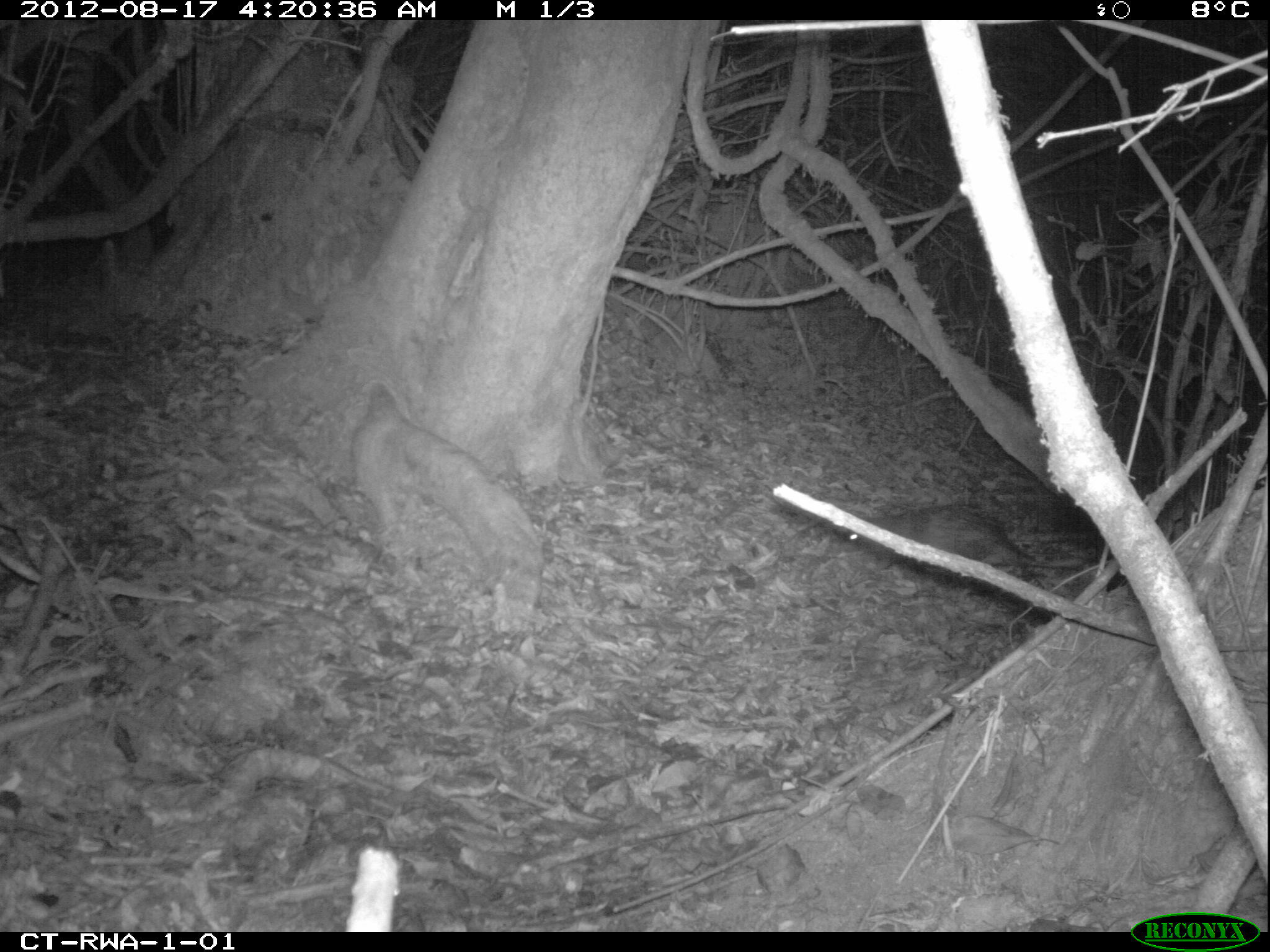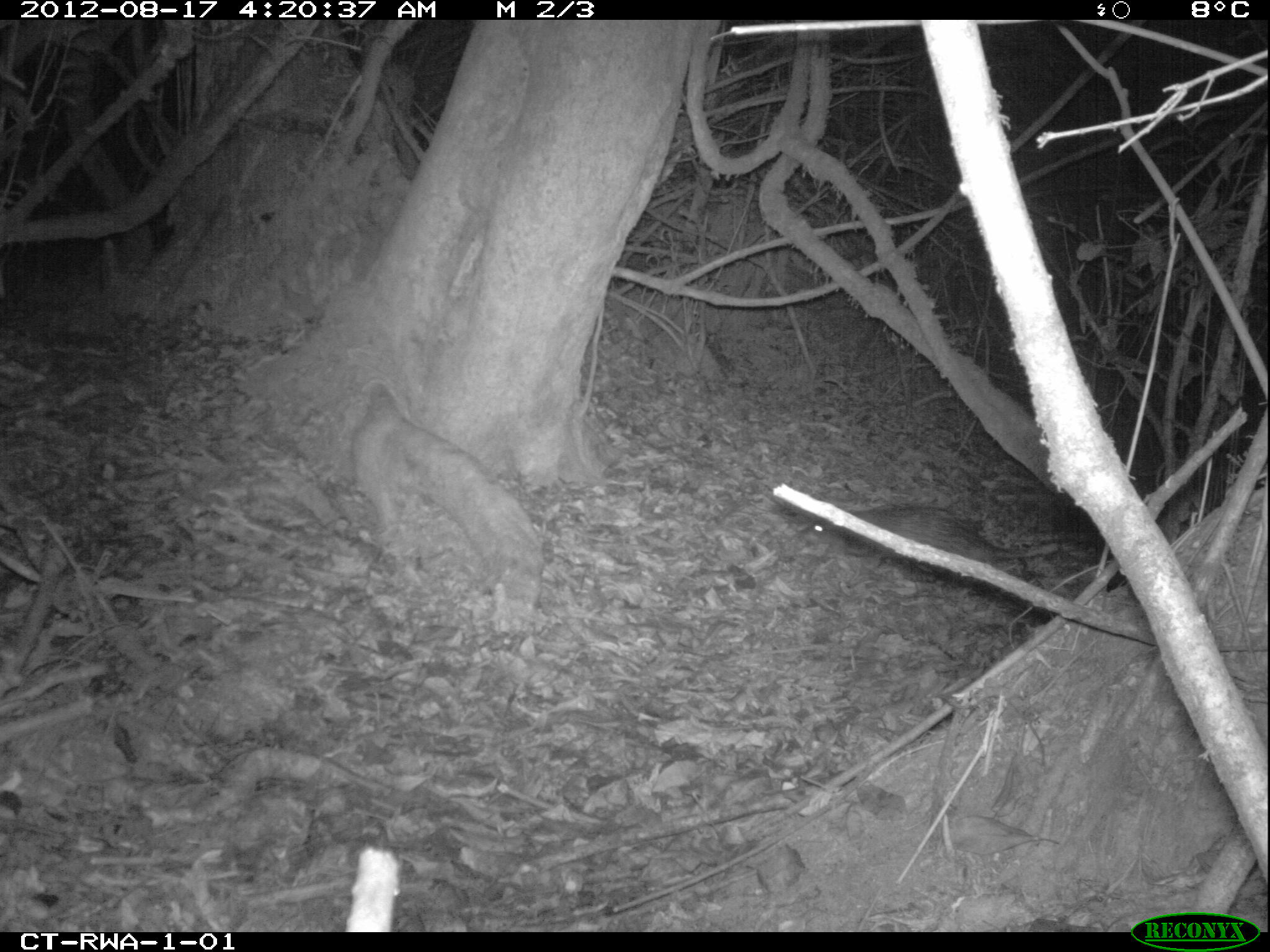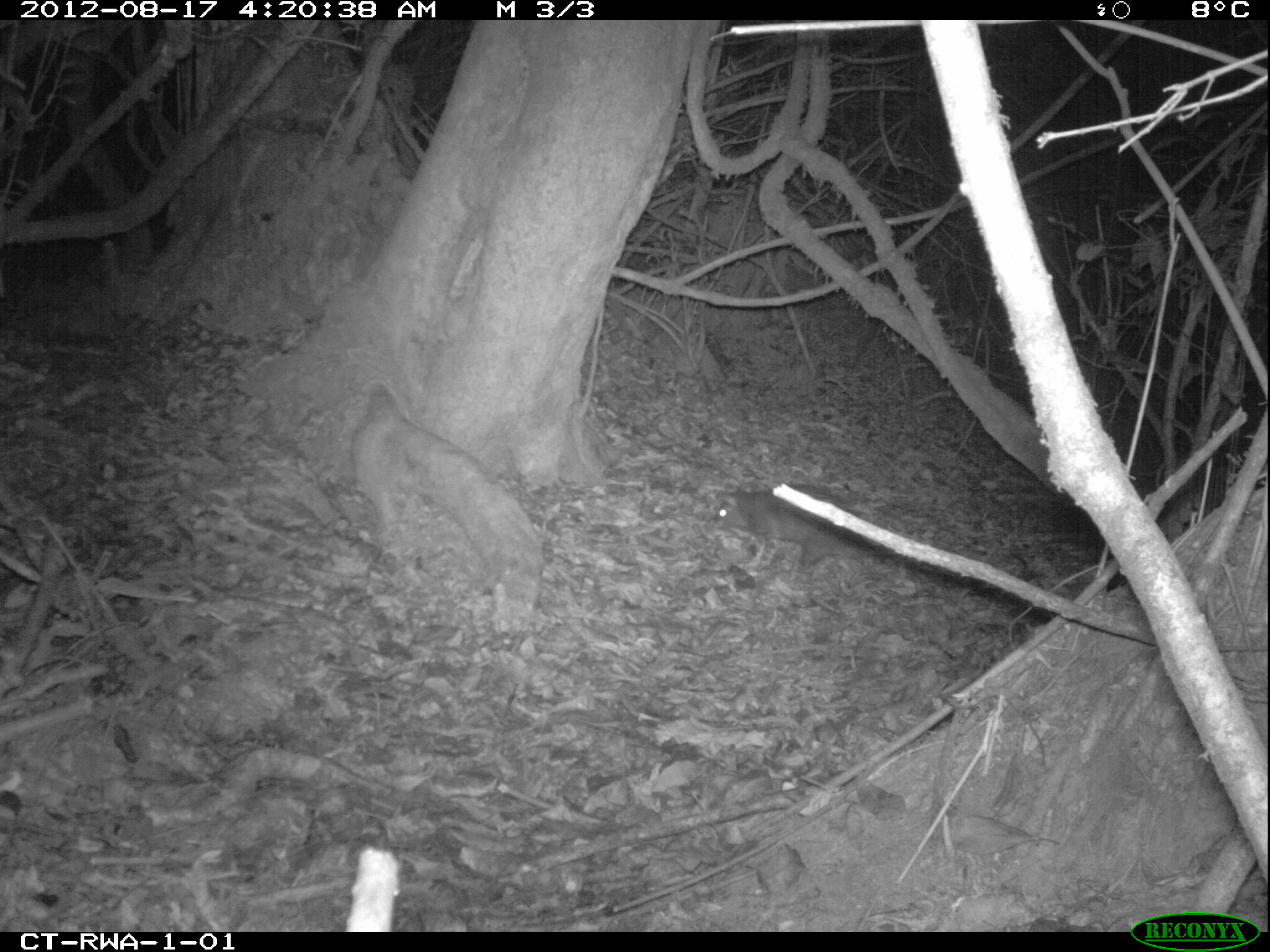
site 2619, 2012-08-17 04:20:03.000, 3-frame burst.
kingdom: Animalia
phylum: Chordata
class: Mammalia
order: Rodentia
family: Hystricidae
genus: Atherurus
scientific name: Atherurus africanus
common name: african brush-tailed porcupine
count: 1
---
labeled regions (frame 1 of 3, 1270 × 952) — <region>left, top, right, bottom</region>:
atherurus africanus: <region>843, 507, 1086, 587</region>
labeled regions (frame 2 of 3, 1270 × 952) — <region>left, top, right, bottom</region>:
atherurus africanus: <region>790, 504, 1097, 581</region>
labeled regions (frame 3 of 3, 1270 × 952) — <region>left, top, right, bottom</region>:
atherurus africanus: <region>702, 486, 897, 577</region>